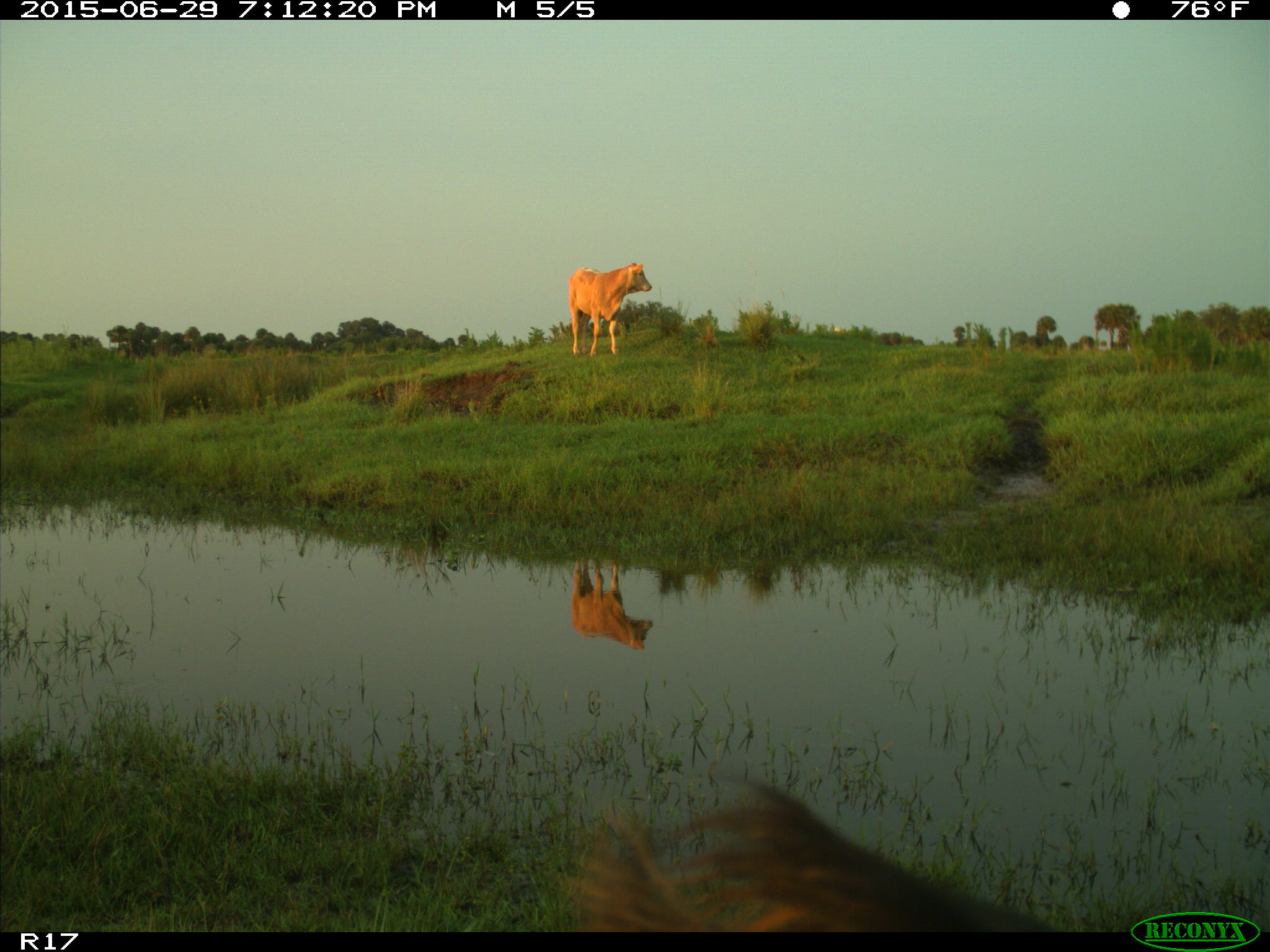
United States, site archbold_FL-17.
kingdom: Animalia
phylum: Chordata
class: Mammalia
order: Artiodactyla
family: Bovidae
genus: Bos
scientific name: Bos taurus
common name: domestic cow